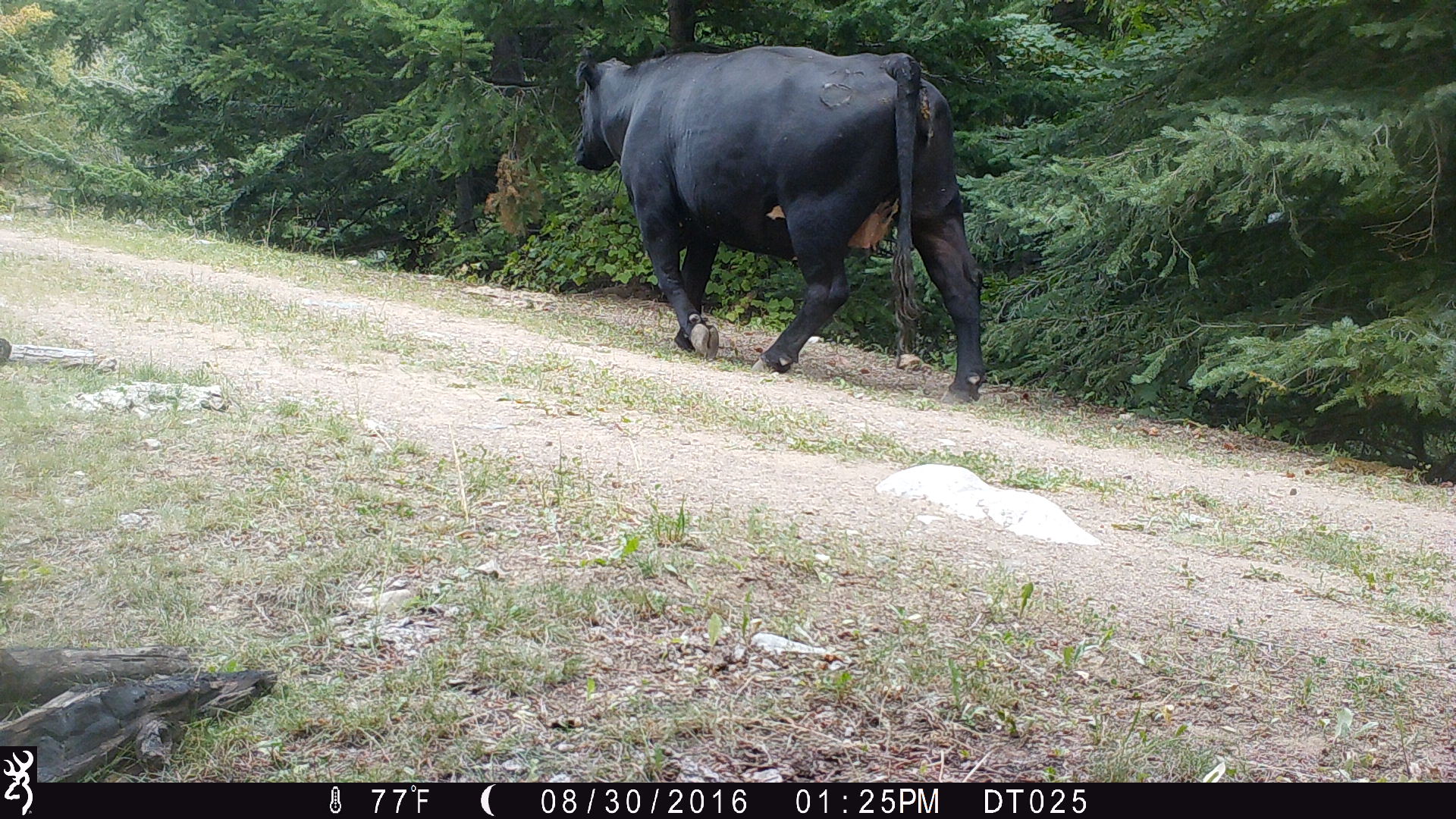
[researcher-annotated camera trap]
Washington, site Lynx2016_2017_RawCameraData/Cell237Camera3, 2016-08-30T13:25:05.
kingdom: Animalia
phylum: Chordata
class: Mammalia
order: Artiodactyla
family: Bovidae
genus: Bos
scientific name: Bos taurus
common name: domestic cattle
Domestic cattle (Bos taurus). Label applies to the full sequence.